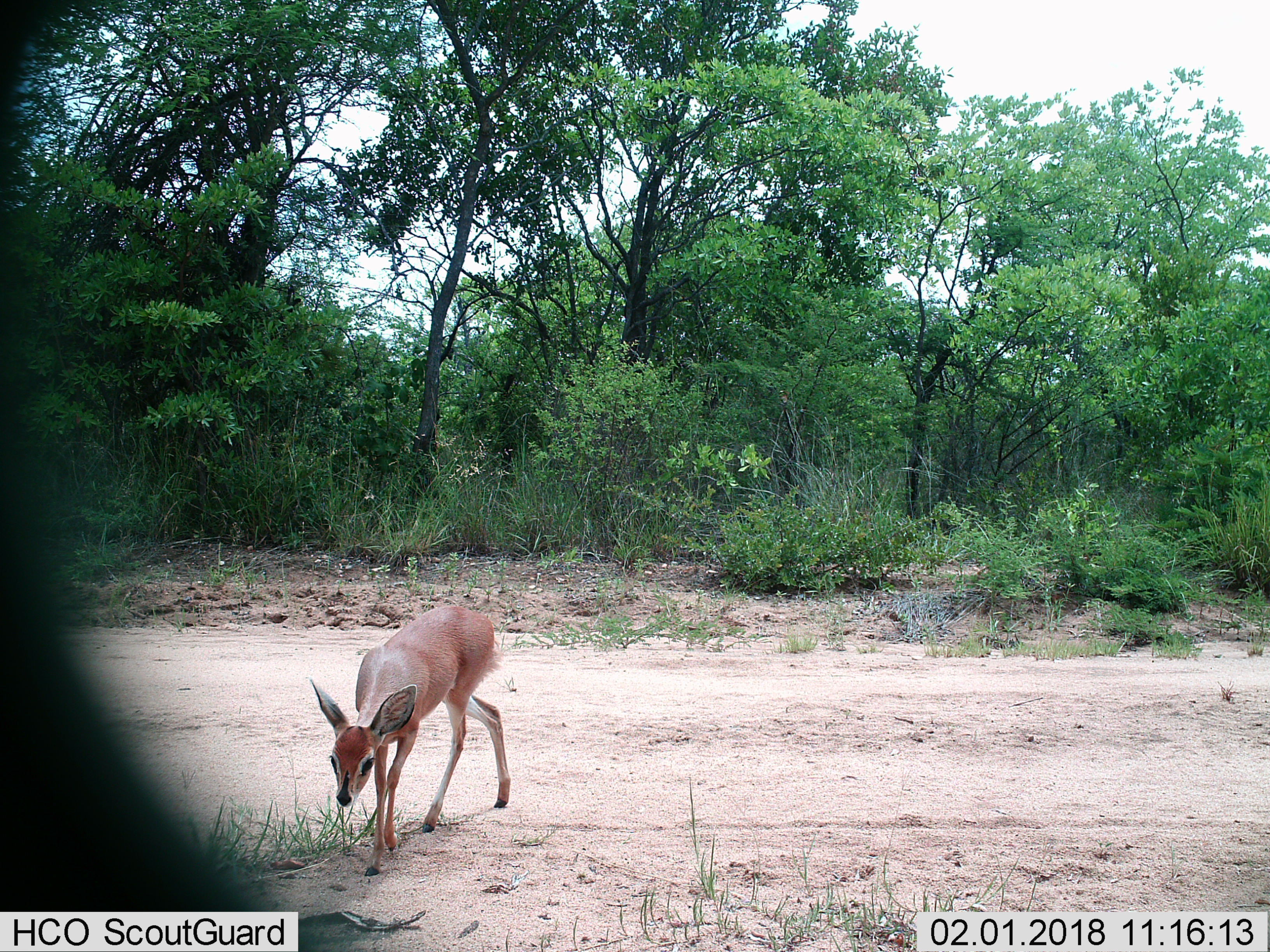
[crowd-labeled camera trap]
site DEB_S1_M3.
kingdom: Animalia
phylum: Chordata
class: Mammalia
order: Artiodactyla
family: Bovidae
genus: Raphicerus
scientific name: Raphicerus campestris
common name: steenbok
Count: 1.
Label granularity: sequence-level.